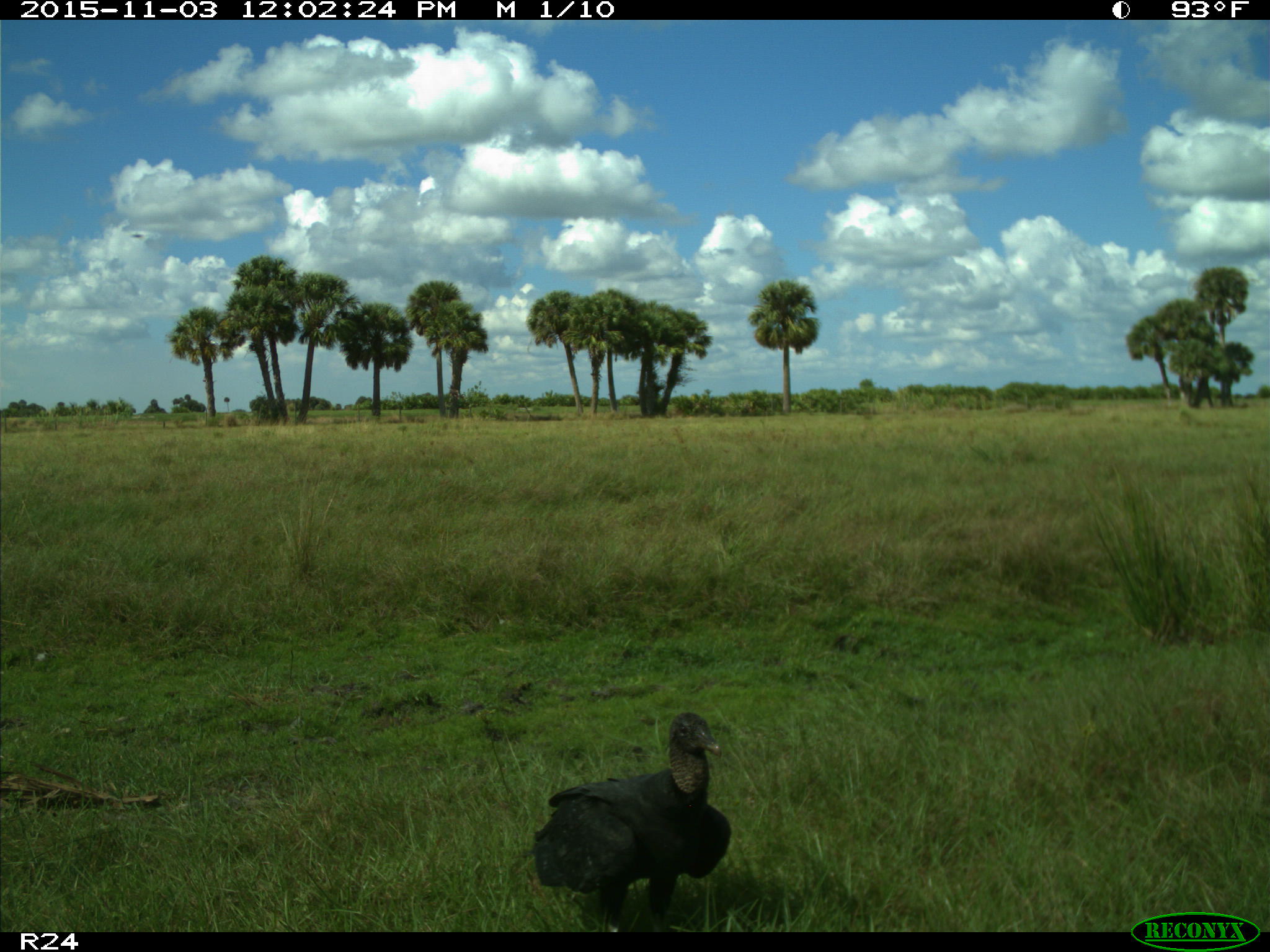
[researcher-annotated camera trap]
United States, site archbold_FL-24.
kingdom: Animalia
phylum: Chordata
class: Aves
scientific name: Aves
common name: birds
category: unidentified bird